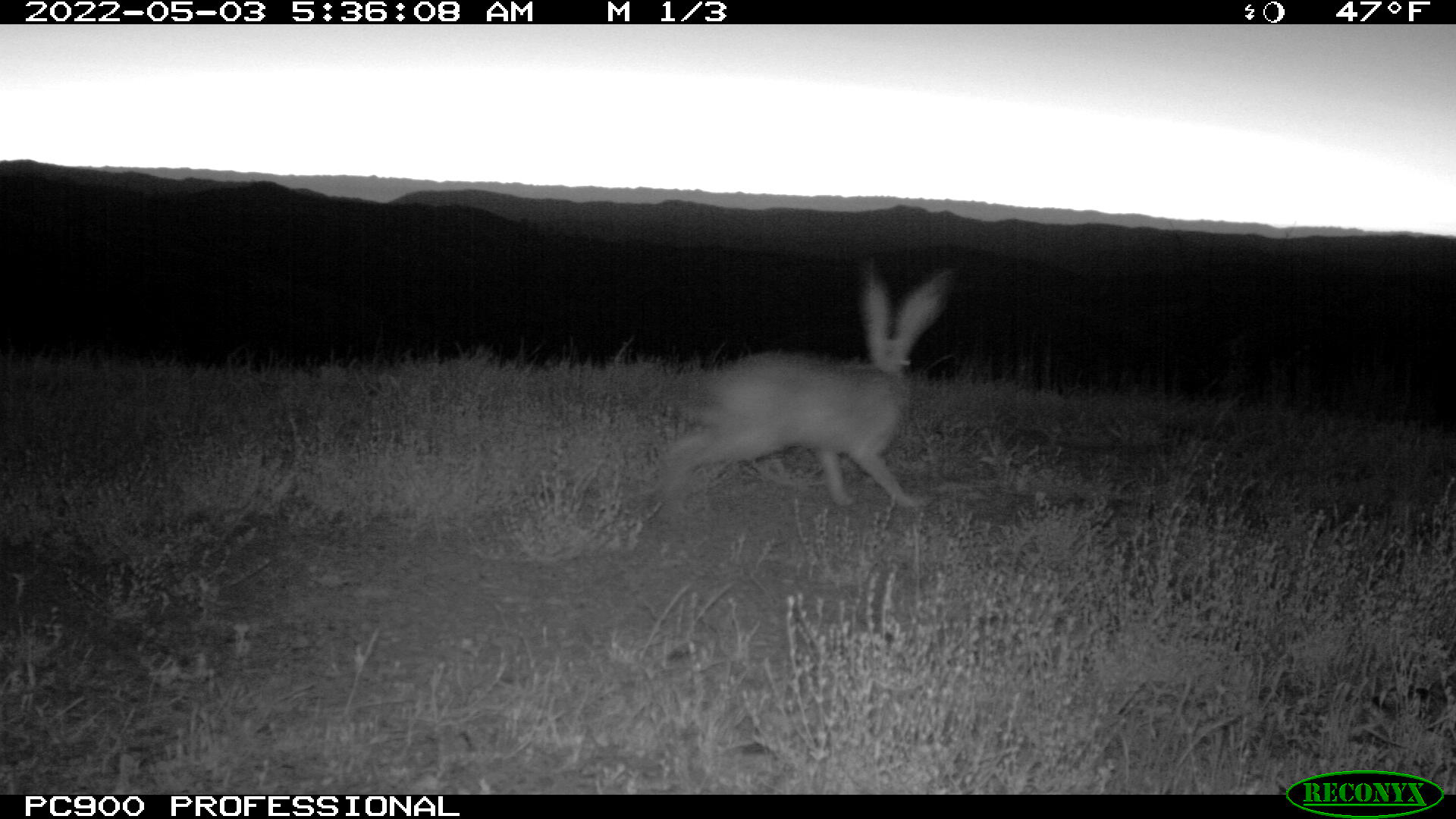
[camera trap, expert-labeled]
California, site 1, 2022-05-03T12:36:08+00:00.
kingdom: Animalia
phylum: Chordata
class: Mammalia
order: Lagomorpha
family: Leporidae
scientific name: Leporidae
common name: rabbit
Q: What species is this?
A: Rabbit (Leporidae).